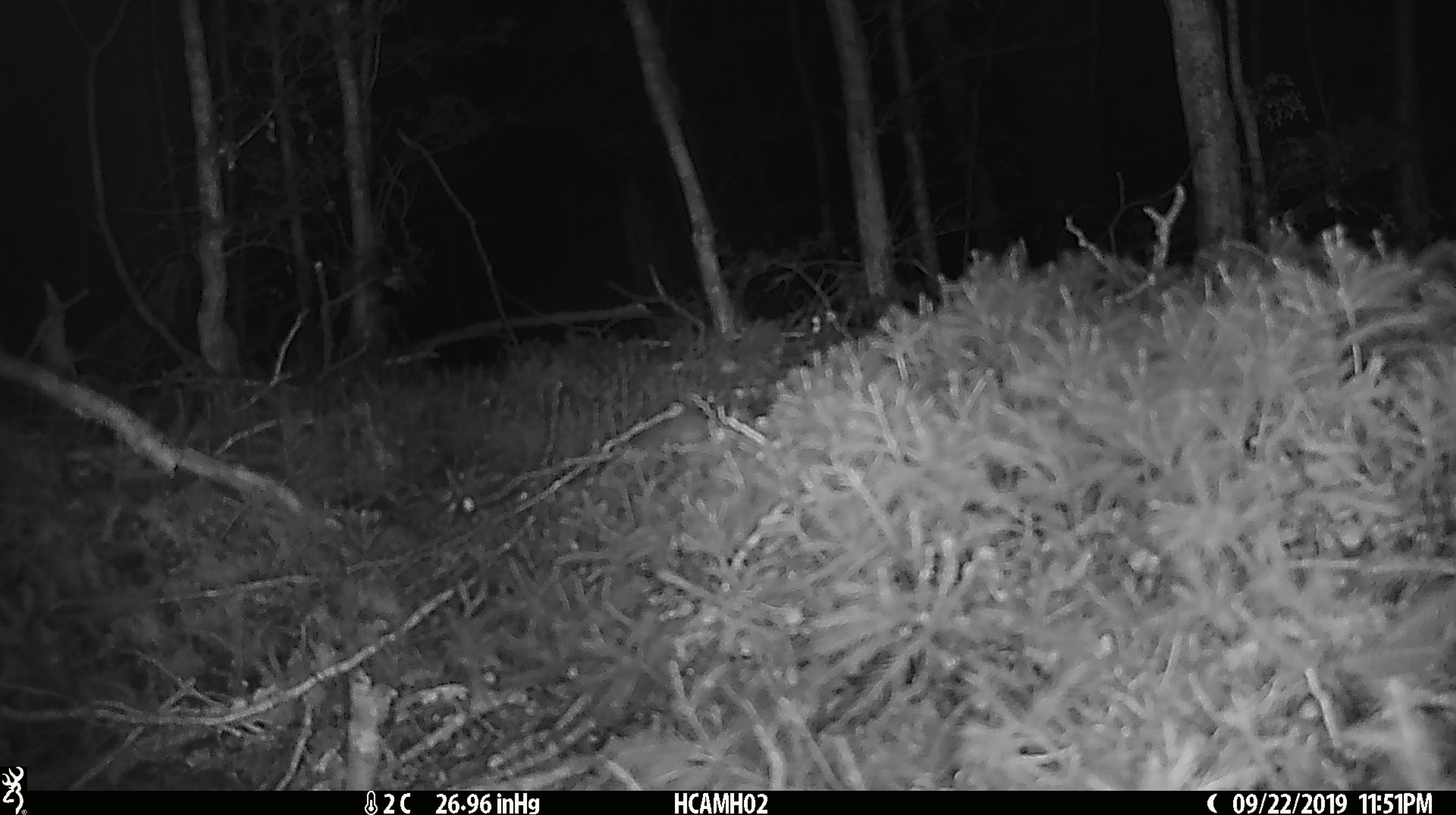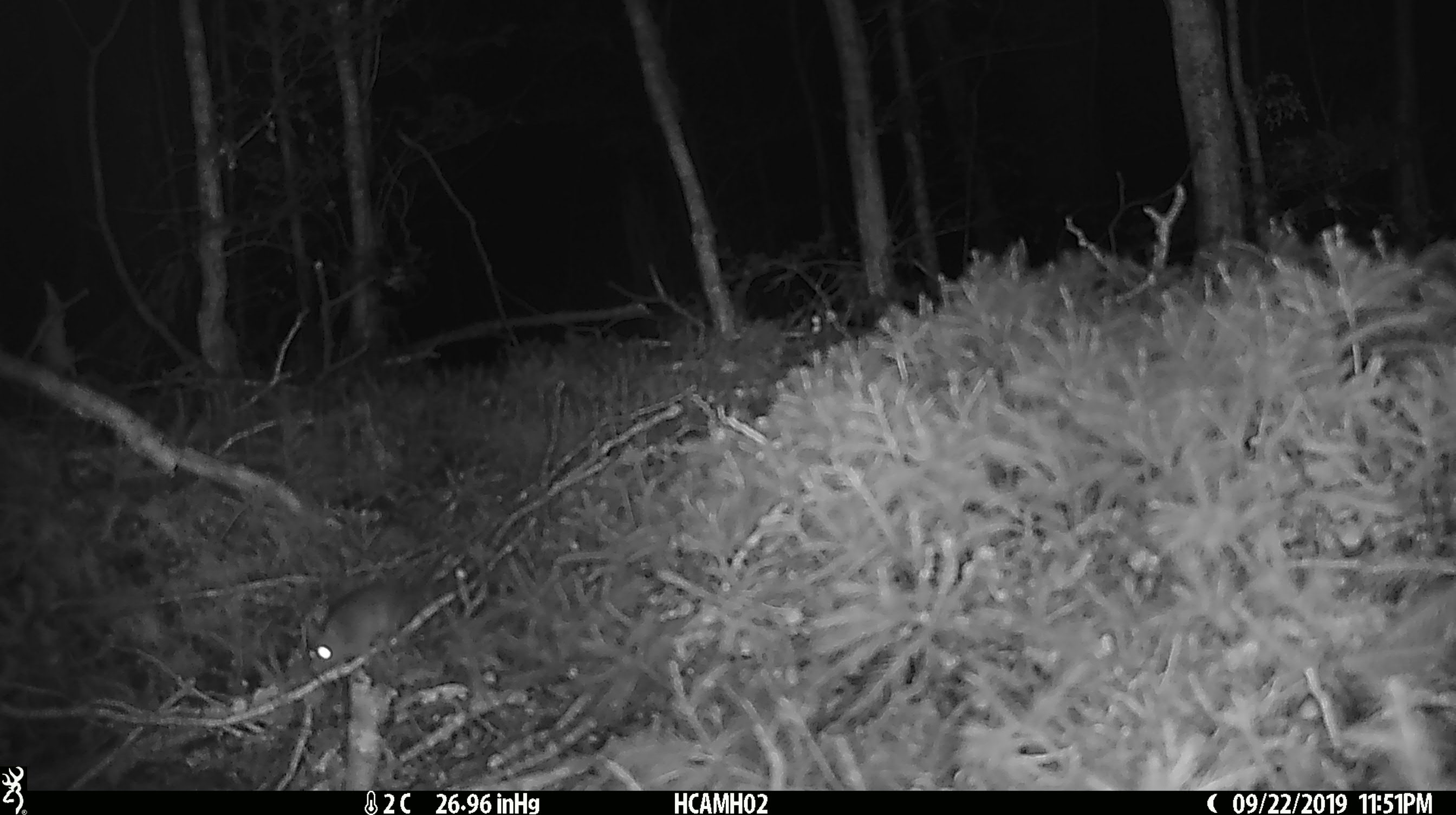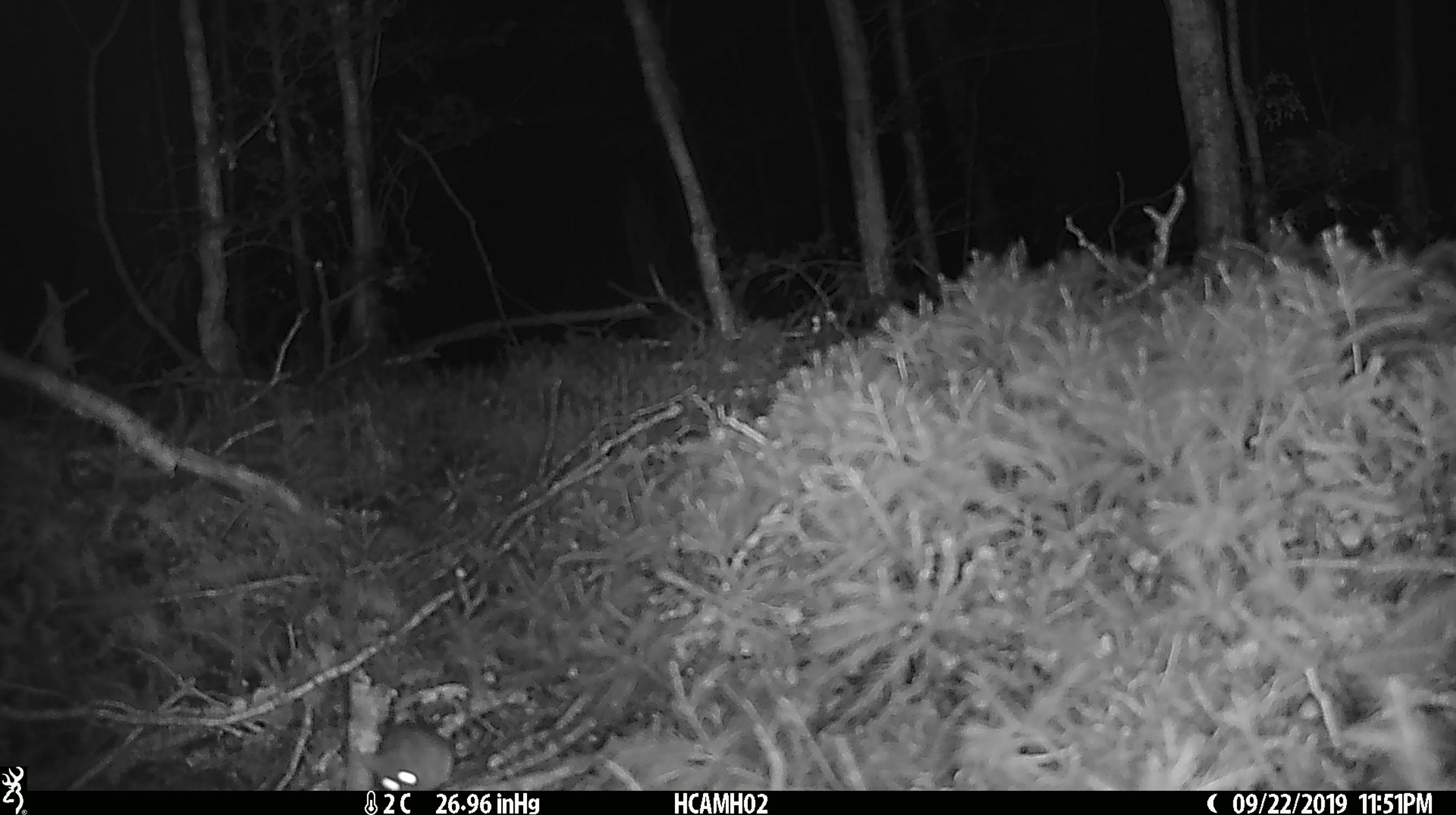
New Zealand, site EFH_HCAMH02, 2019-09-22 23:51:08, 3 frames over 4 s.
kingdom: Animalia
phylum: Chordata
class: Mammalia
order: Rodentia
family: Muridae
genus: Mus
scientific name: Mus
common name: mouse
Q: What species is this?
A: Mouse (Mus).